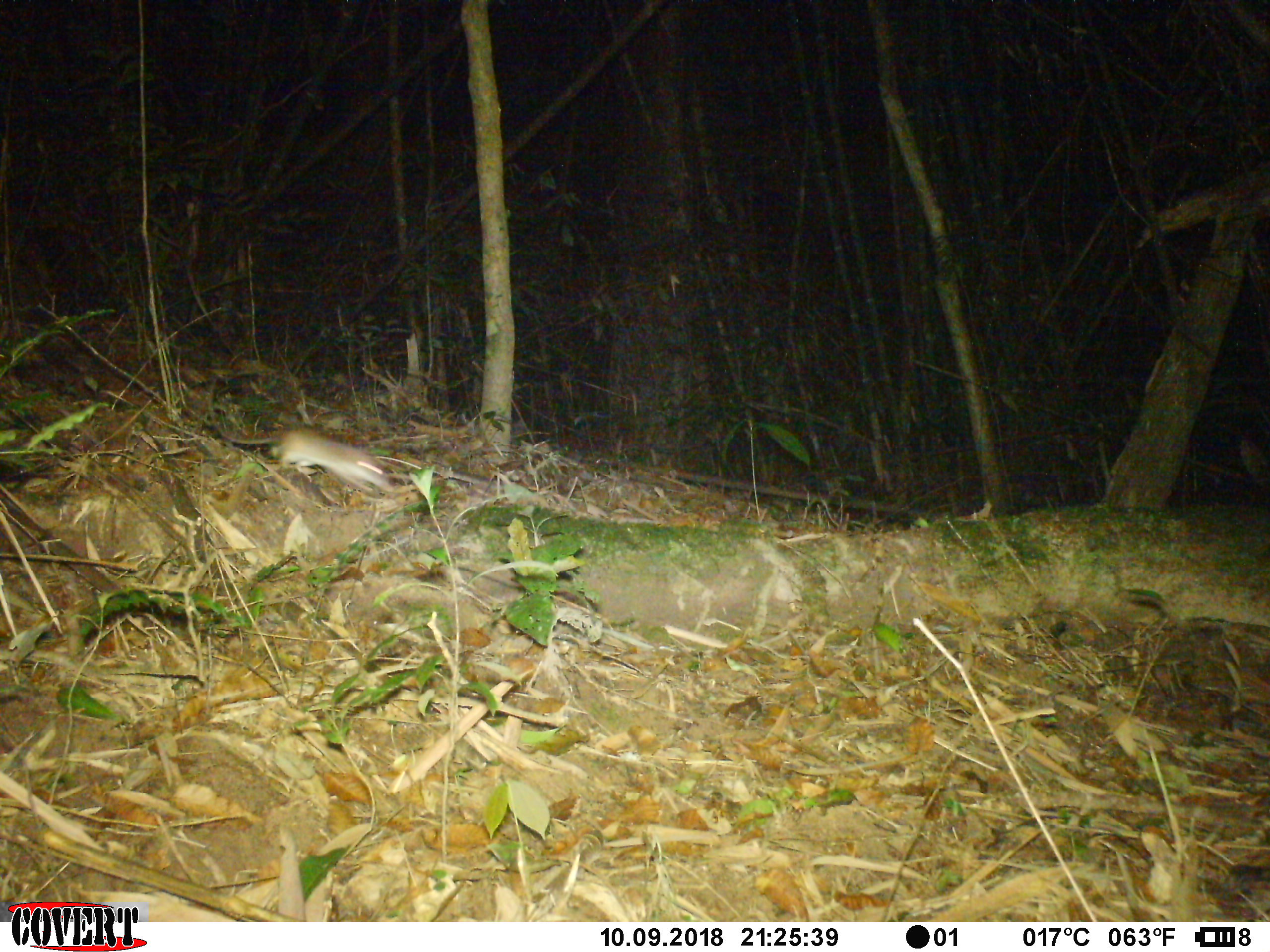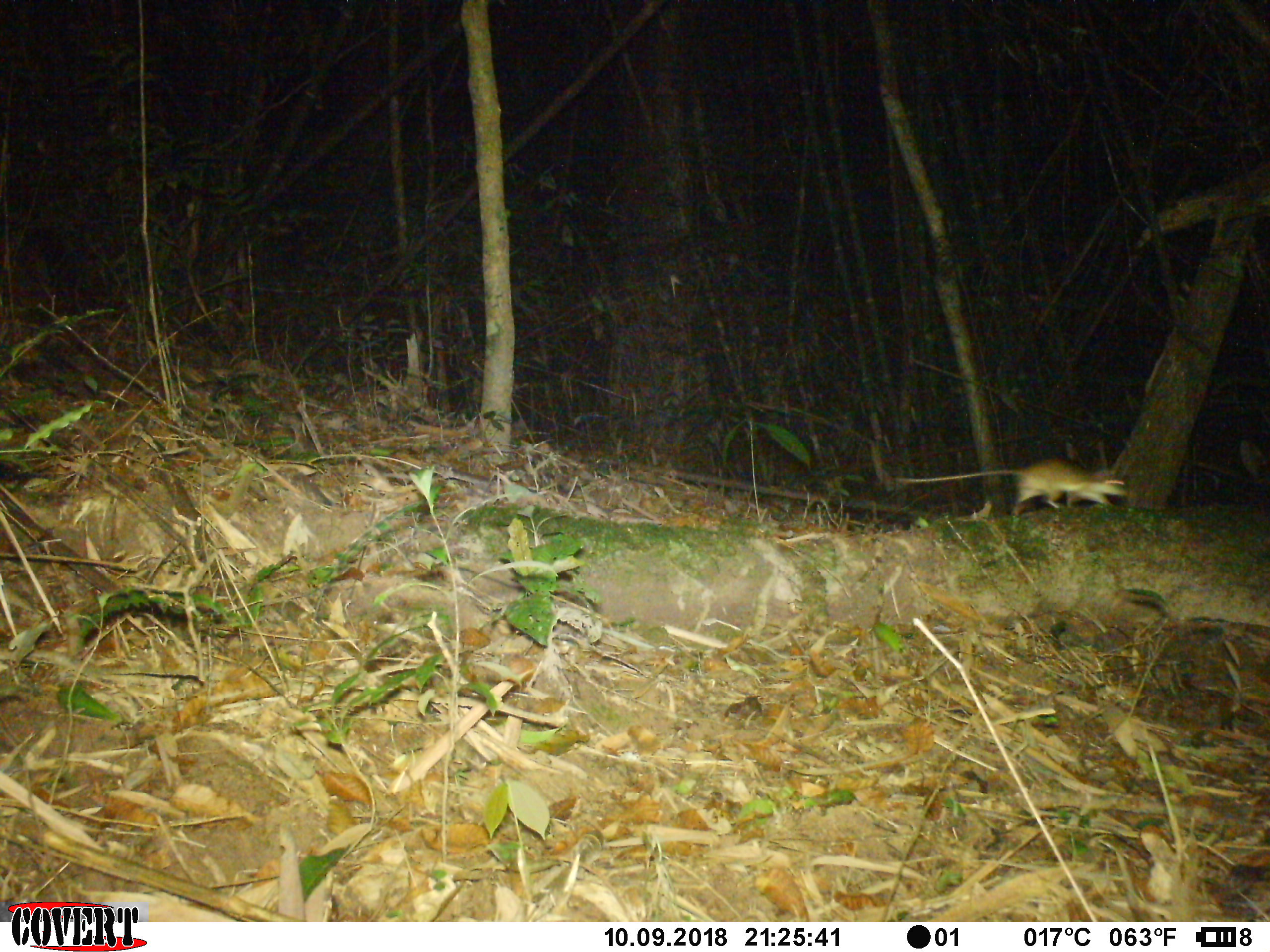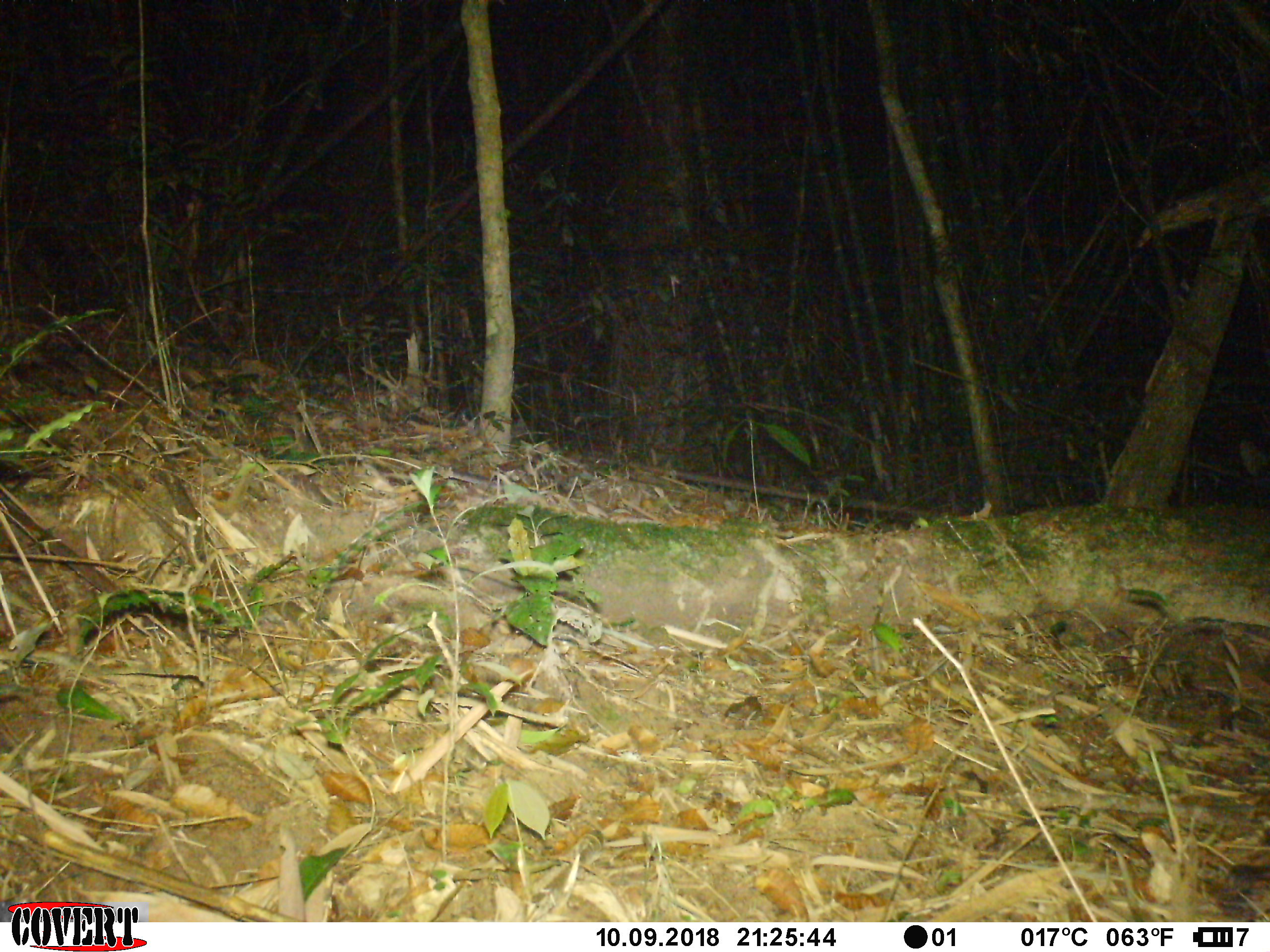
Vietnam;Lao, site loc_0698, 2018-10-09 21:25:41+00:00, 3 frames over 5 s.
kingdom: Animalia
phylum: Chordata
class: Mammalia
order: Rodentia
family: Muridae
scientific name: Muridae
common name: old-world mice and rats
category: unidentified murid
Unidentified murid (old-world mice and rats) (Muridae). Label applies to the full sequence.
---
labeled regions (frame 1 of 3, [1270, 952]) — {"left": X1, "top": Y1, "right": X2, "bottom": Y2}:
unidentified murid: {"left": 207, "top": 377, "right": 393, "bottom": 493}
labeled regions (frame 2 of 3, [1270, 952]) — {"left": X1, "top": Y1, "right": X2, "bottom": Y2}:
unidentified murid: {"left": 894, "top": 457, "right": 1130, "bottom": 508}